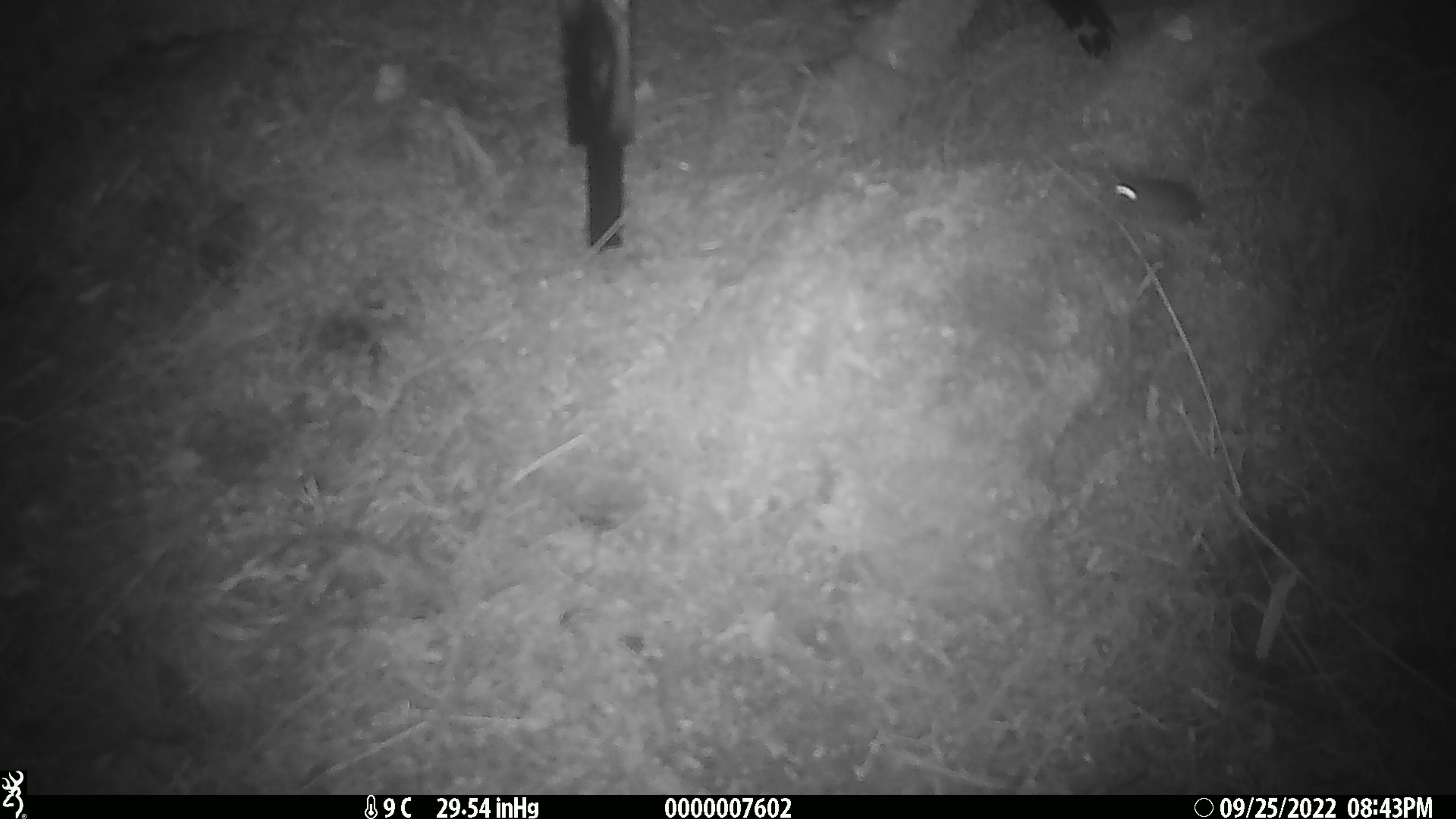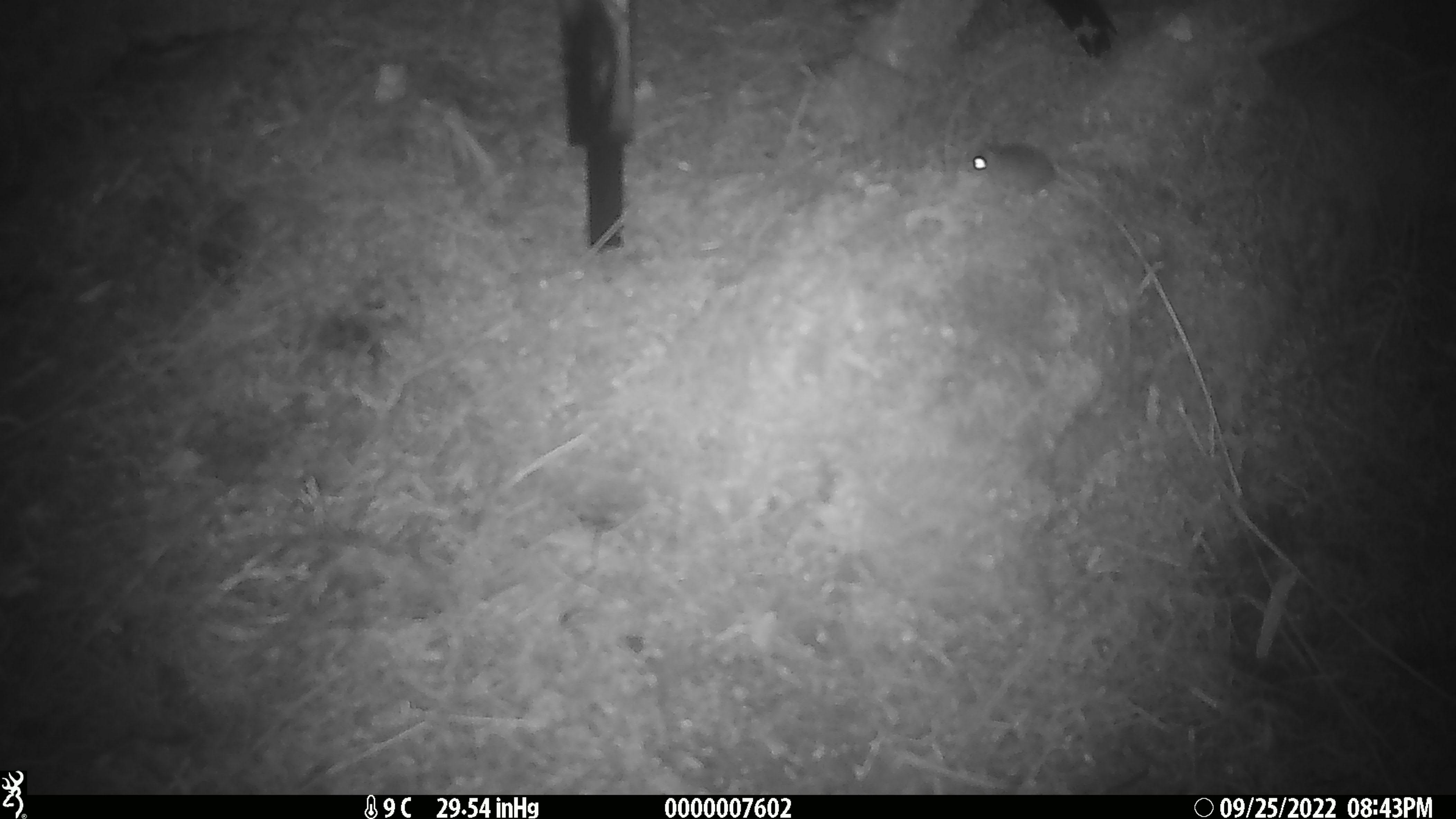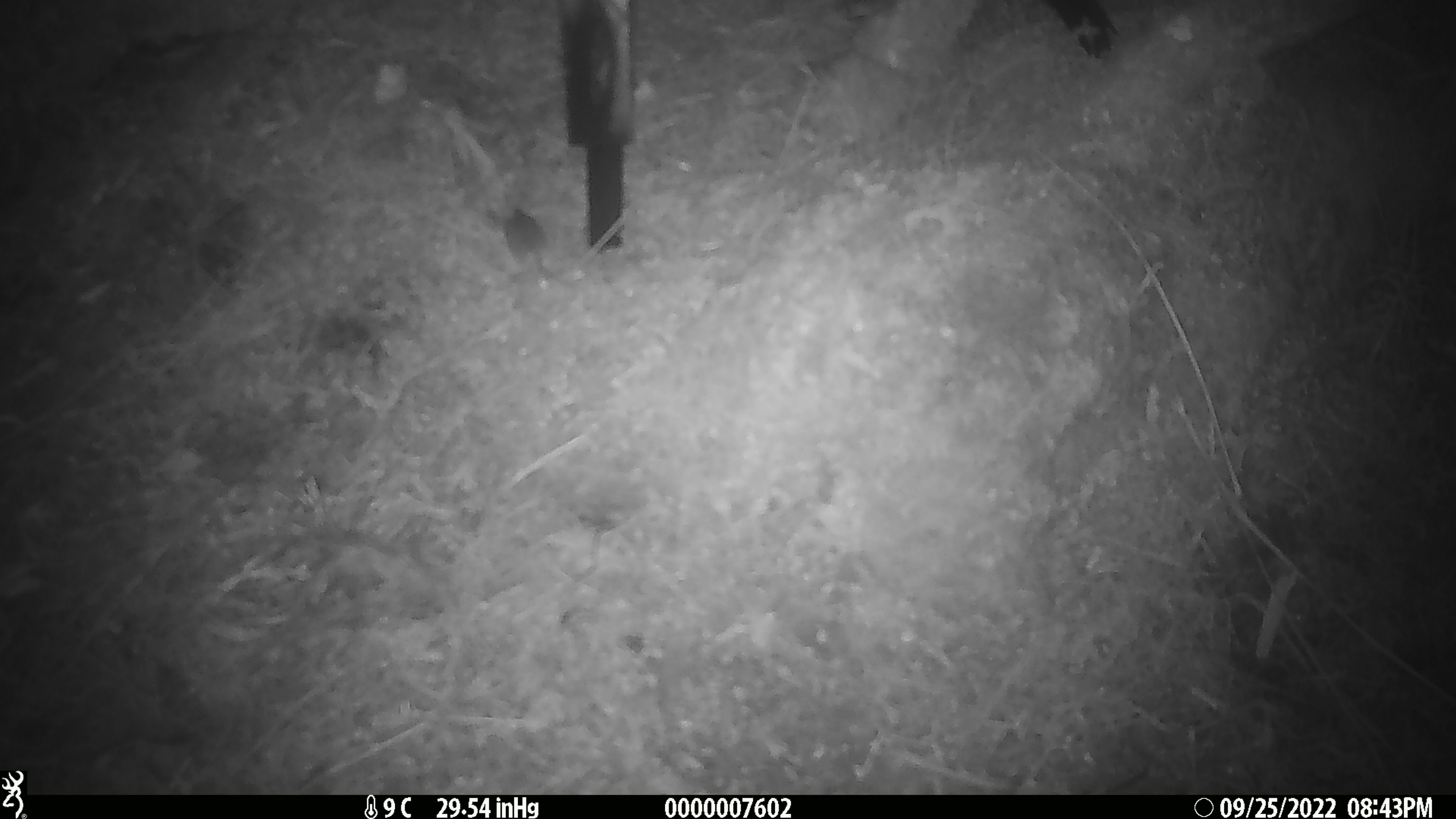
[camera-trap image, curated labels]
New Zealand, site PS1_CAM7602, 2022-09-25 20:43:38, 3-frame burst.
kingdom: Animalia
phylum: Chordata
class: Mammalia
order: Rodentia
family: Muridae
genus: Mus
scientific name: Mus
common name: mouse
Mouse (Mus).